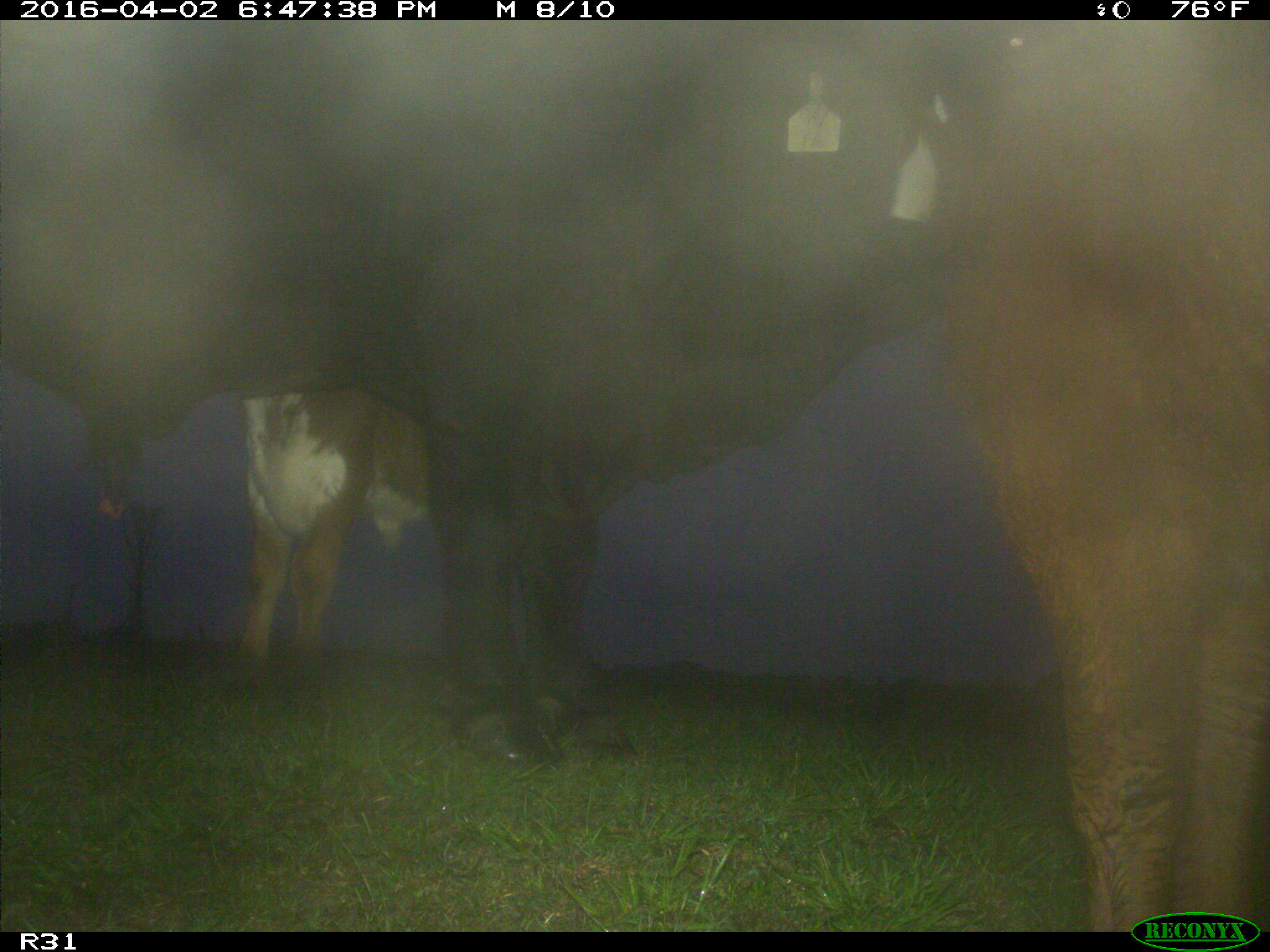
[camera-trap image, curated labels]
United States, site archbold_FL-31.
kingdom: Animalia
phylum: Chordata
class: Mammalia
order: Artiodactyla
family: Bovidae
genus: Bos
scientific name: Bos taurus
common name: domestic cow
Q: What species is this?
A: Bos taurus (domestic cow).